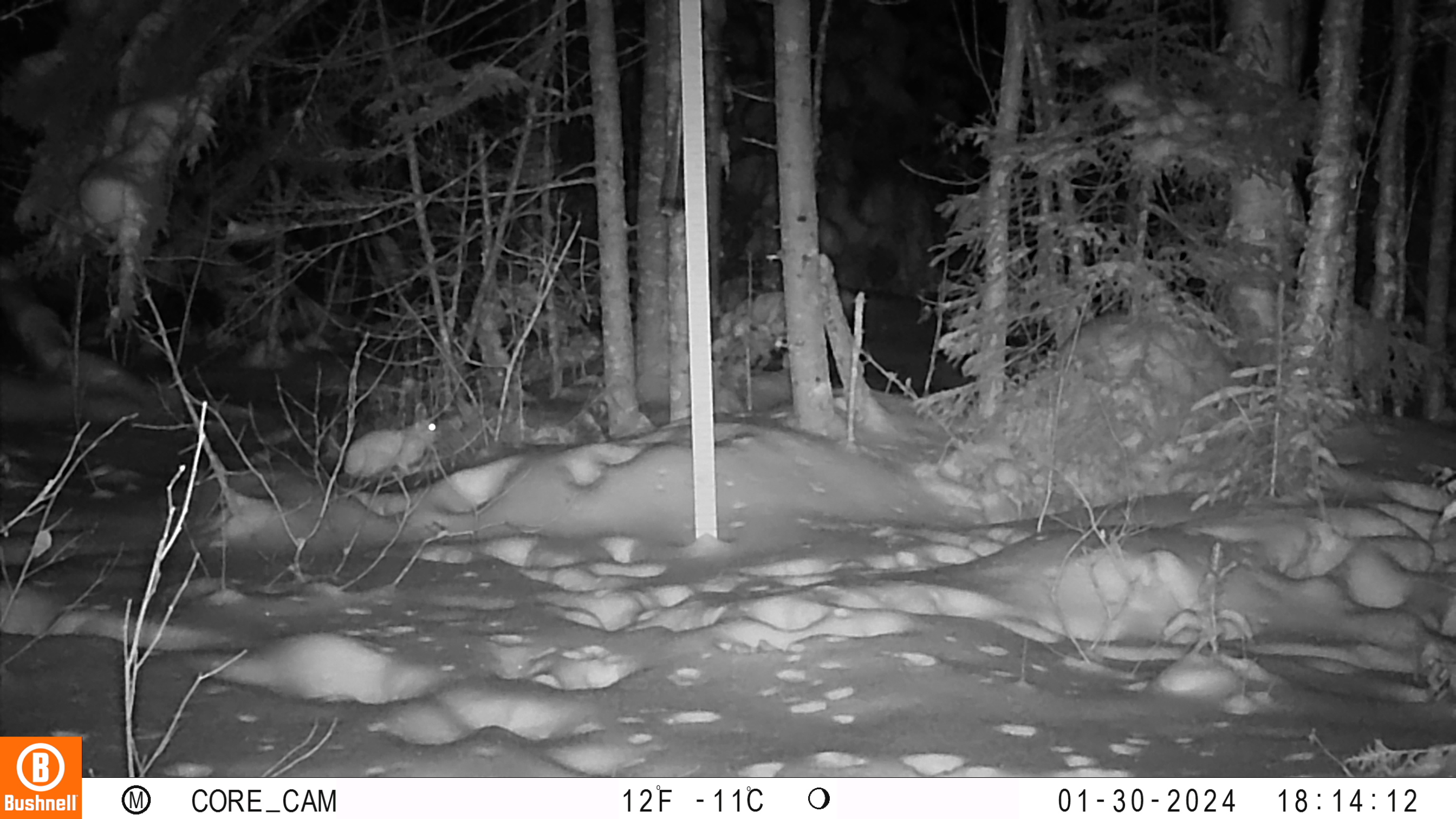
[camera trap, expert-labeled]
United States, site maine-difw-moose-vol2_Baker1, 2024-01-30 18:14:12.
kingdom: Animalia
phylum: Chordata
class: Mammalia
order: Lagomorpha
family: Leporidae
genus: Lepus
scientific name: Lepus americanus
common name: snowshoe hare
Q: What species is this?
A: Snowshoe hare (Lepus americanus).